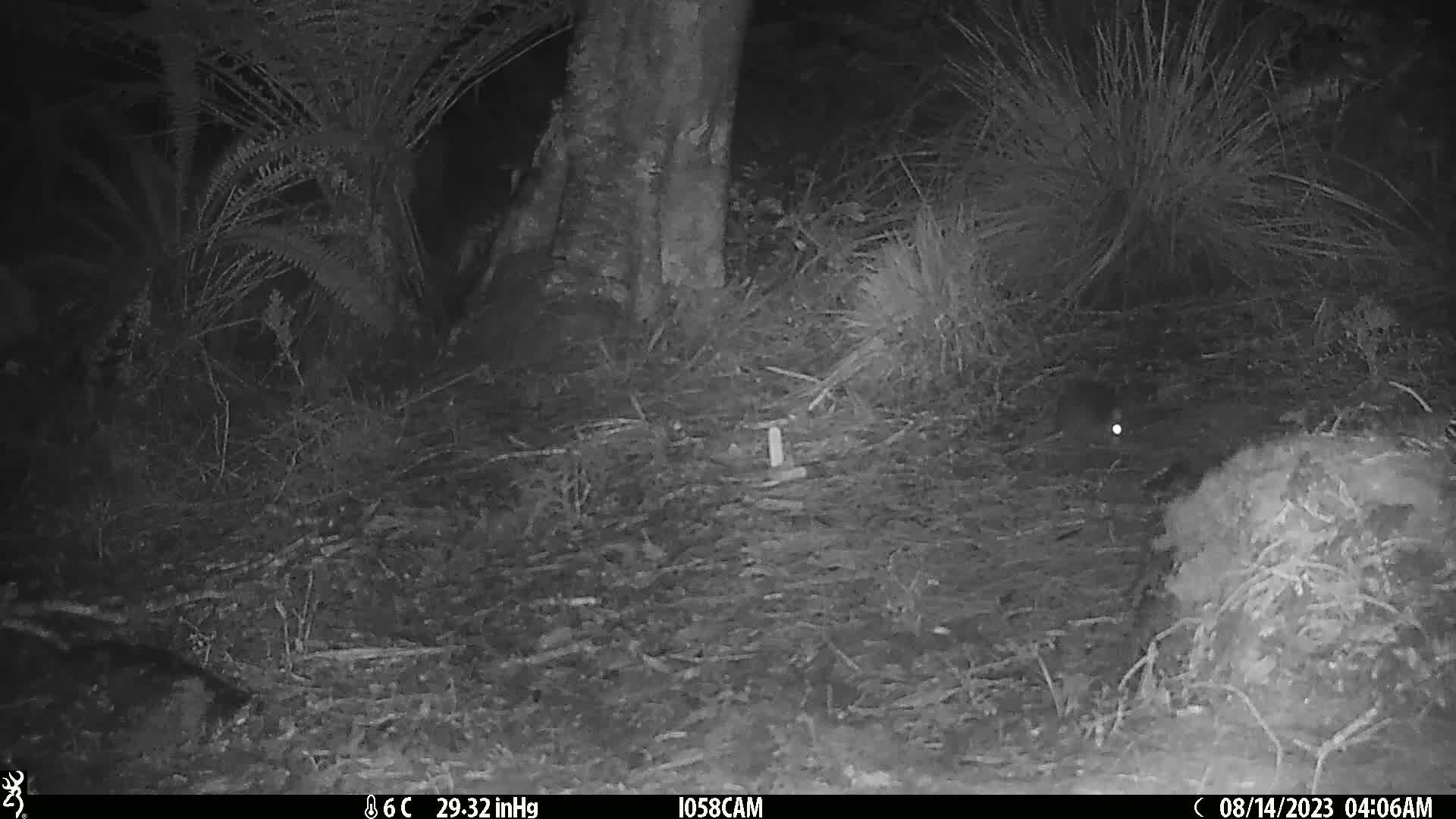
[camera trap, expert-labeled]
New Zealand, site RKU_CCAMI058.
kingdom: Animalia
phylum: Chordata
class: Mammalia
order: Rodentia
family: Muridae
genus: Rattus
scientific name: Rattus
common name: rat